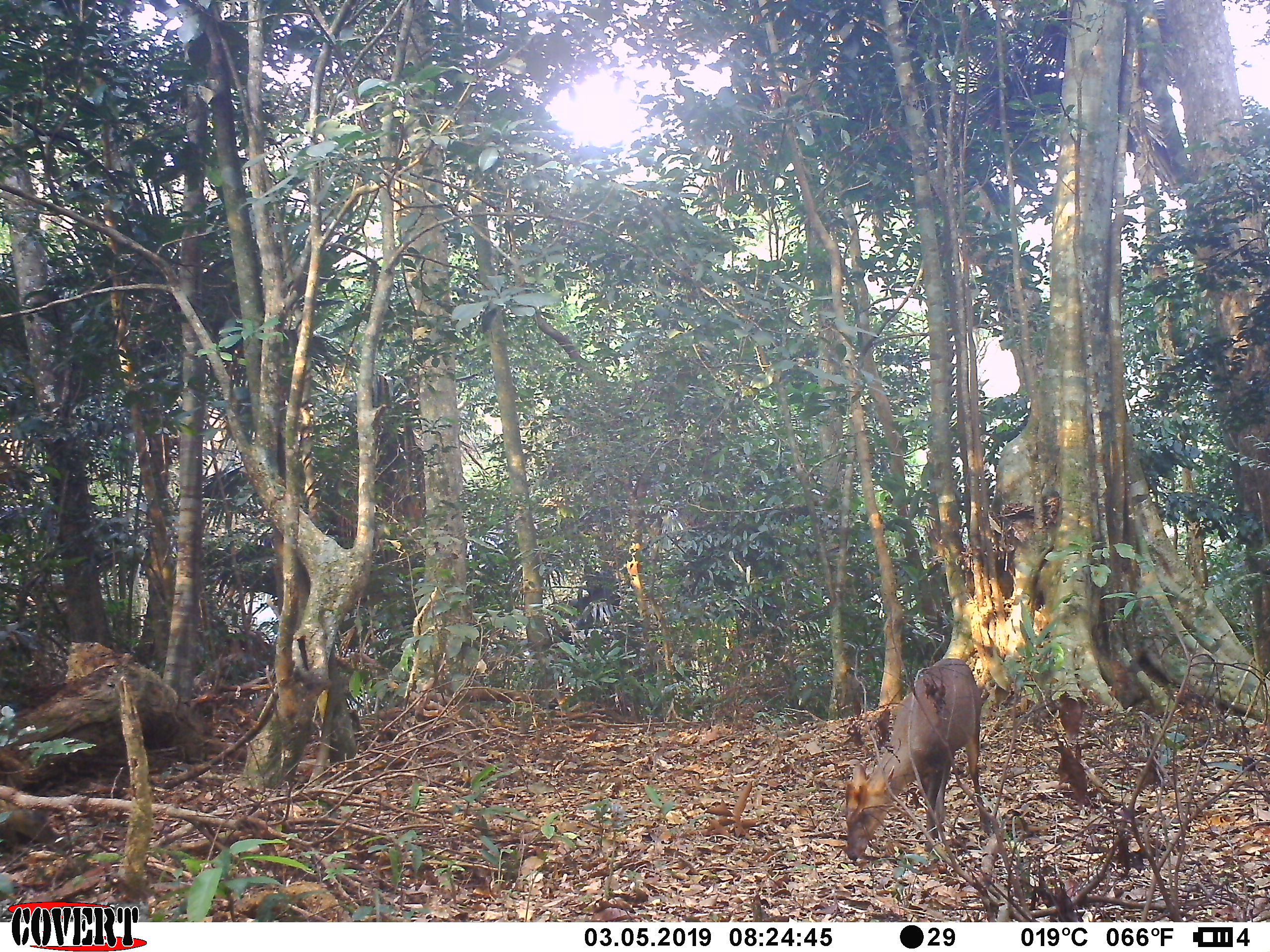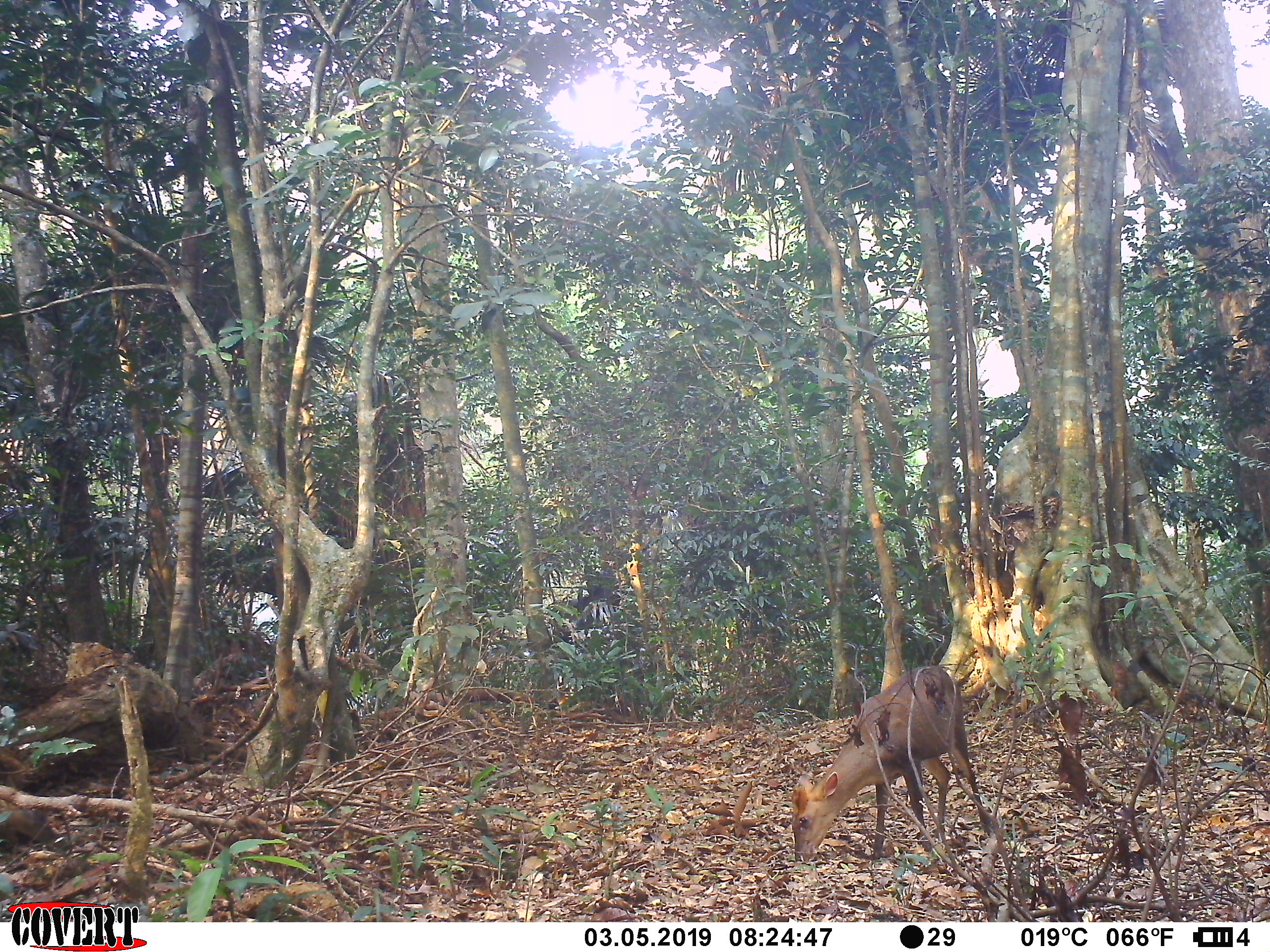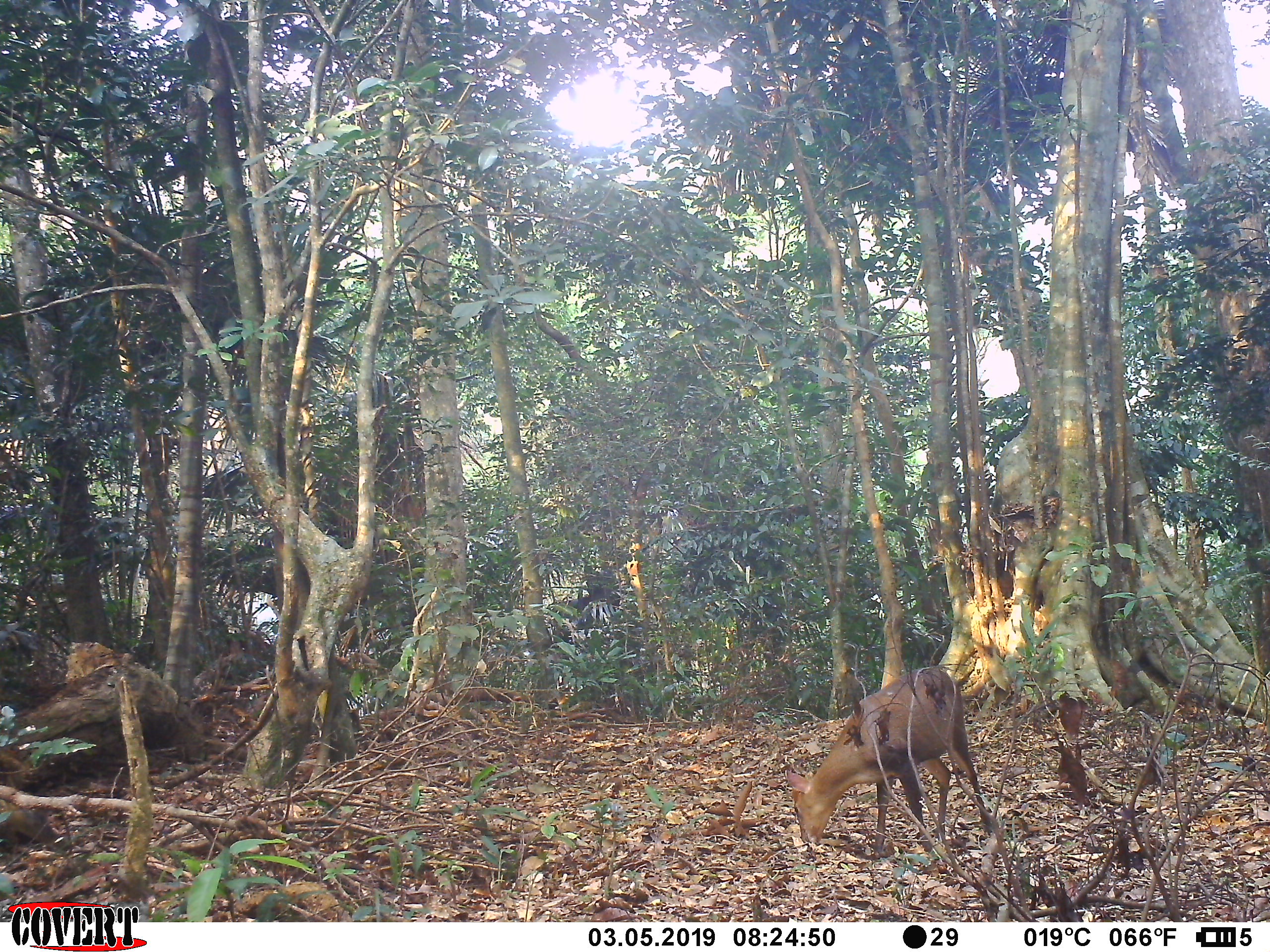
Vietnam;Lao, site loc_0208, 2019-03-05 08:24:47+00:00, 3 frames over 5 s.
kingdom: Animalia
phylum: Chordata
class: Mammalia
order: Artiodactyla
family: Cervidae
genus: Muntiacus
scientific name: Muntiacus rooseveltorum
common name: roosevelt's muntjac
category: roosevelts muntjac group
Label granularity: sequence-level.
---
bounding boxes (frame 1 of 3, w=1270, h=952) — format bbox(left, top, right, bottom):
roosevelts muntjac group: bbox(843, 657, 992, 862)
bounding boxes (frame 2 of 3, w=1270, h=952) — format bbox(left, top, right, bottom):
roosevelts muntjac group: bbox(790, 664, 992, 864)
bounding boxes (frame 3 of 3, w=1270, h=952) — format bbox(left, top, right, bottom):
roosevelts muntjac group: bbox(785, 664, 992, 850)